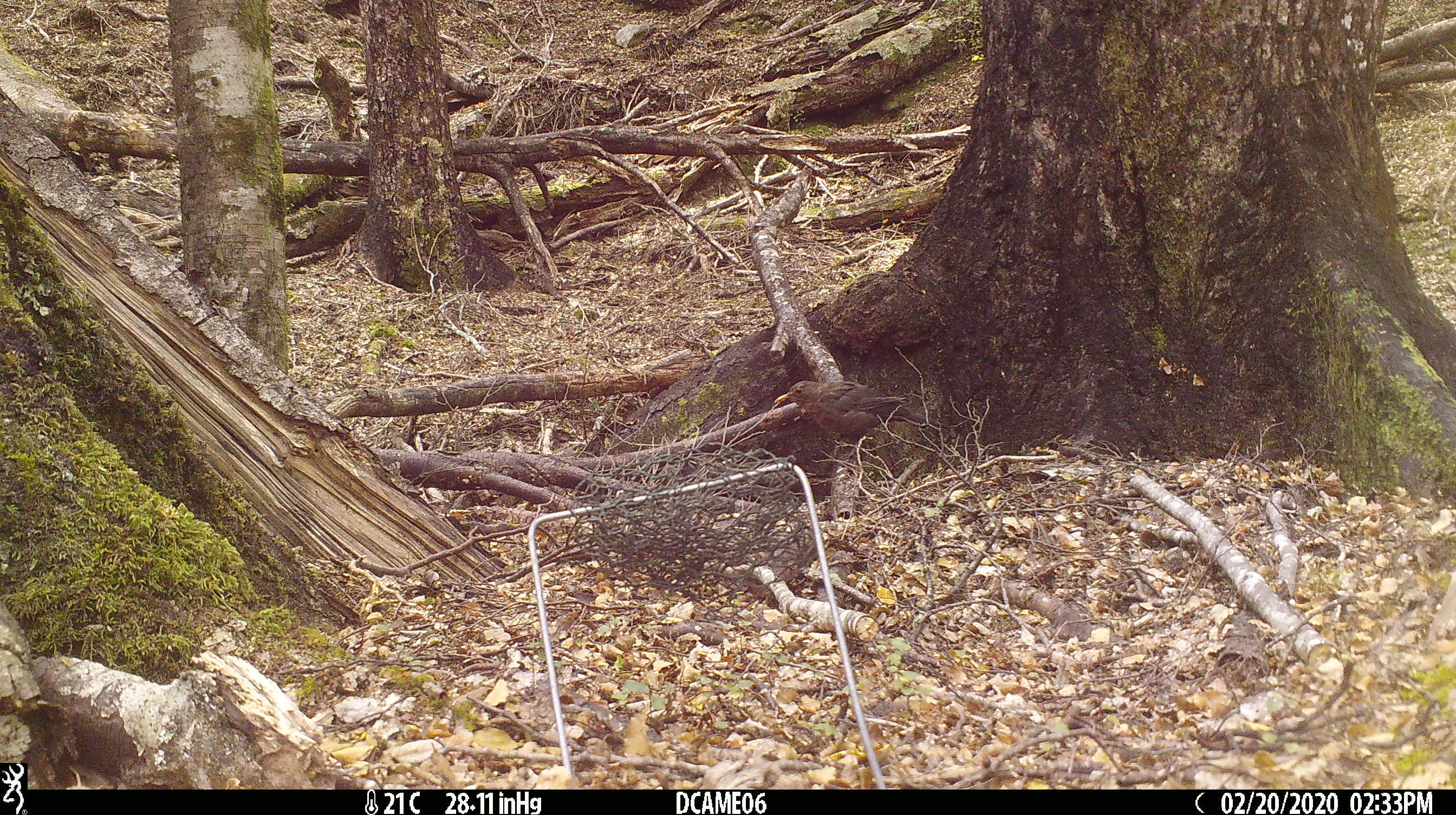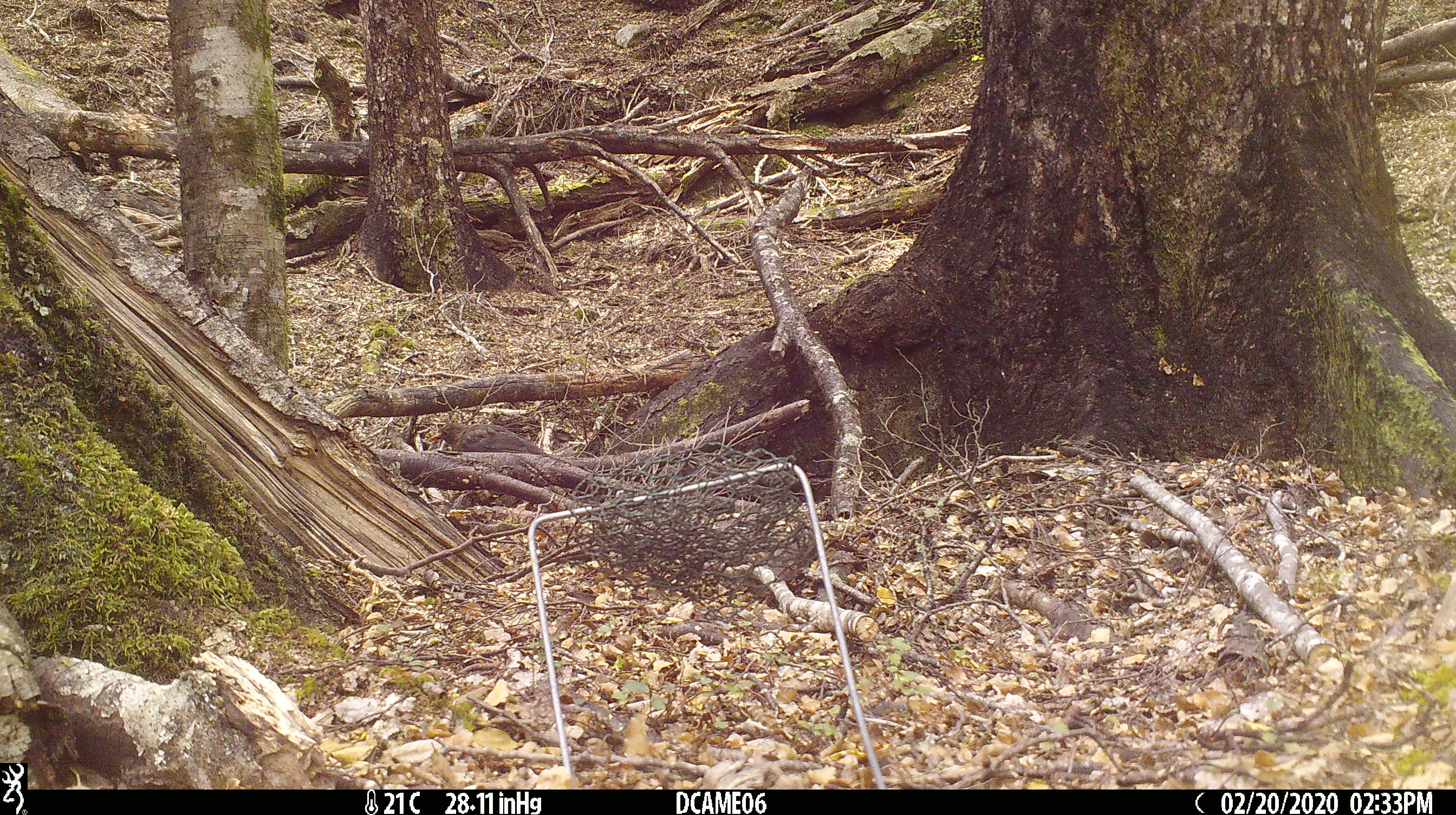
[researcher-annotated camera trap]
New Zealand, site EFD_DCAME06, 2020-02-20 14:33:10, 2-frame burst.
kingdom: Animalia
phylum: Chordata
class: Aves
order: Passeriformes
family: Turdidae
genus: Turdus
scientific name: Turdus merula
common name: eurasian blackbird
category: blackbird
Blackbird (eurasian blackbird) (Turdus merula).